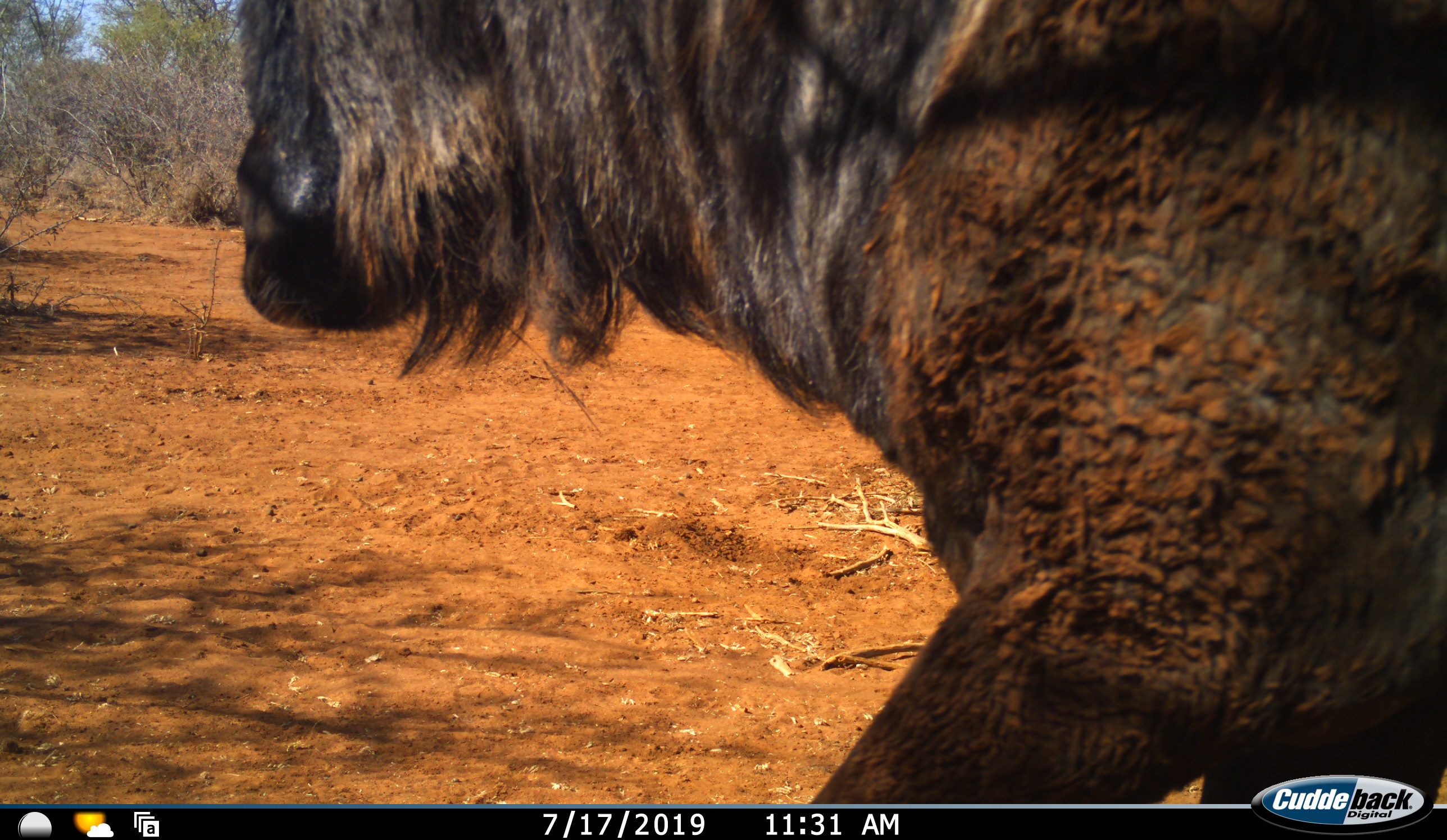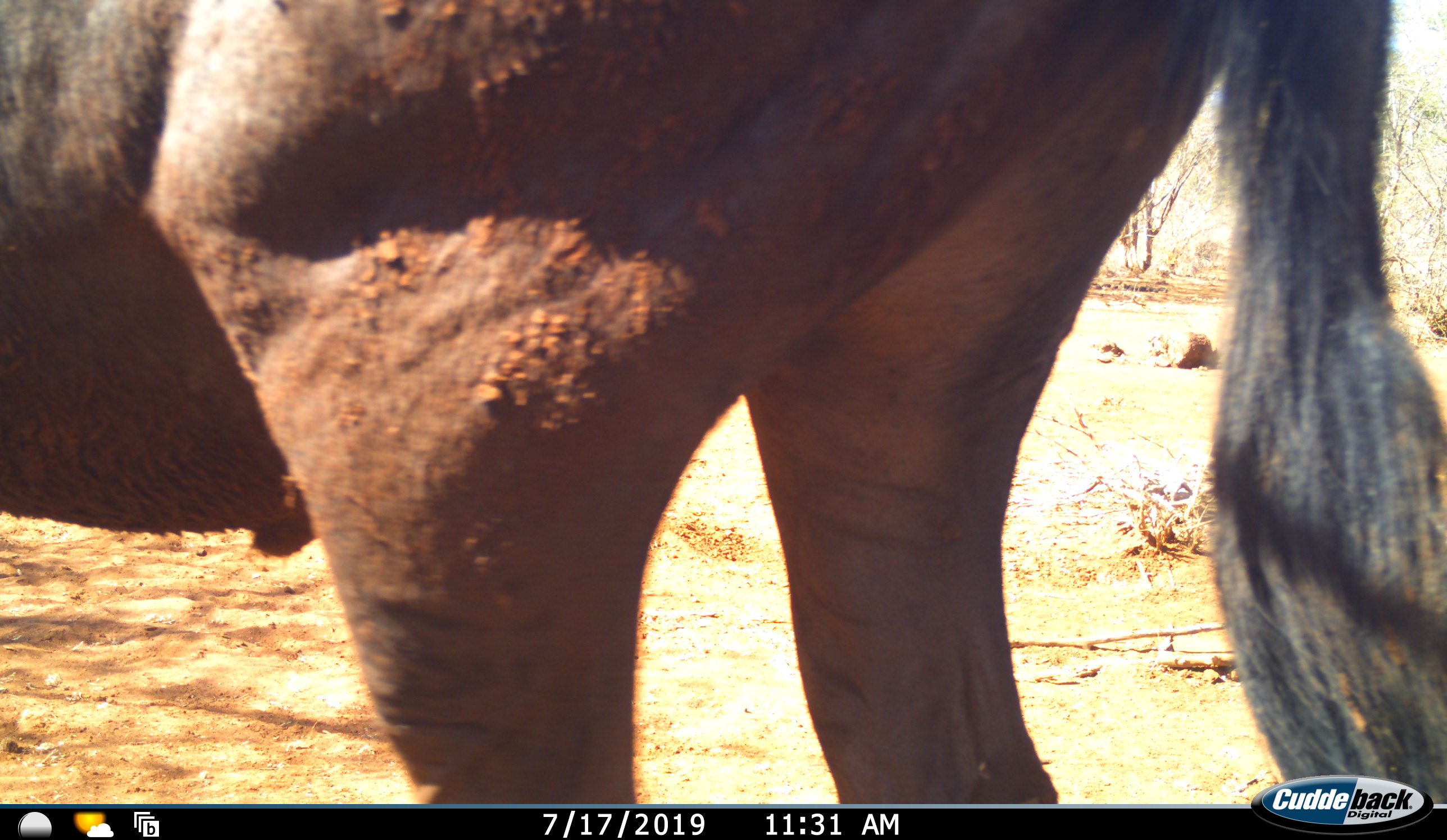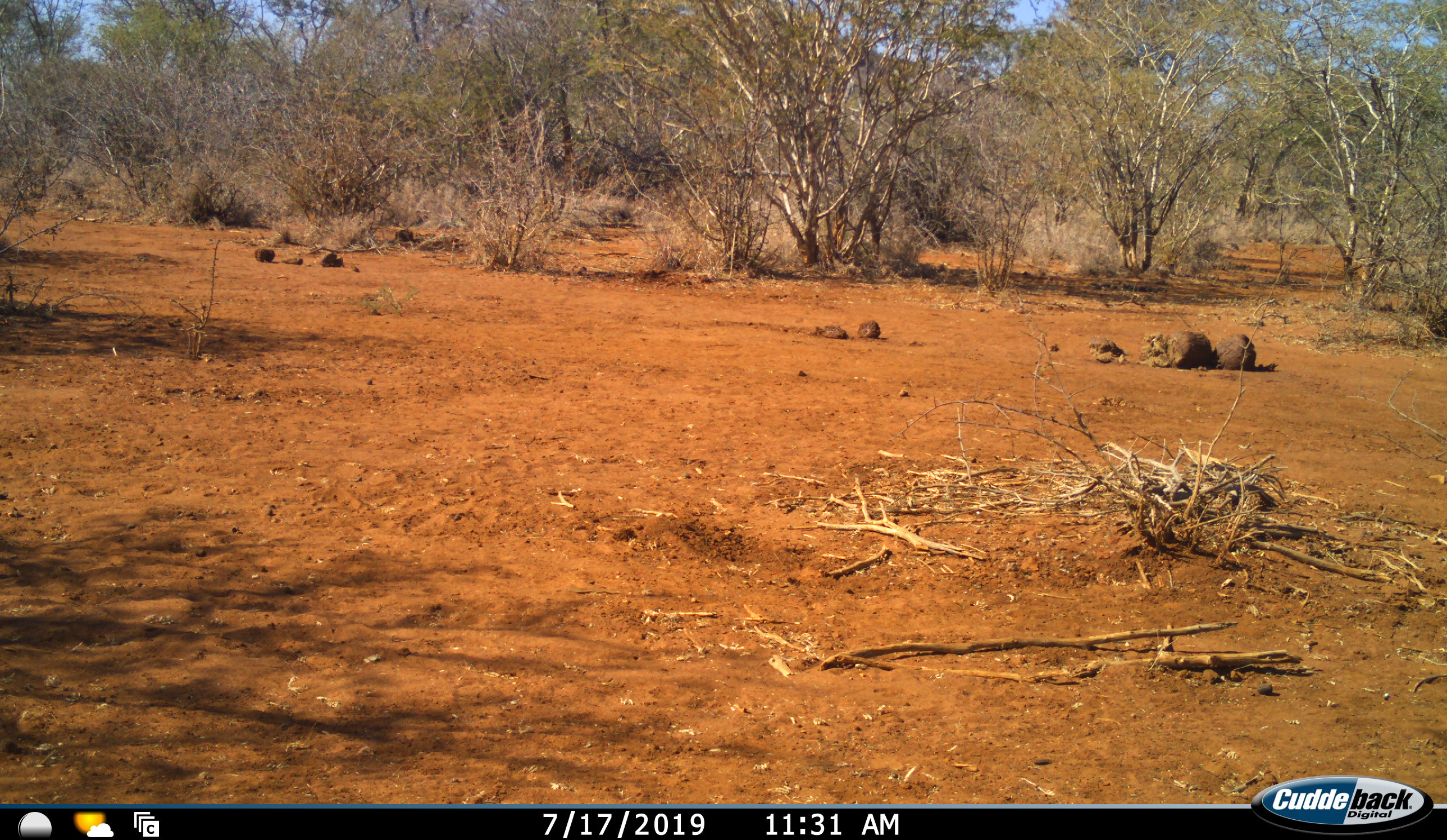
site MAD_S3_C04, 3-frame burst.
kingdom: Animalia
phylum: Chordata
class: Mammalia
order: Artiodactyla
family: Bovidae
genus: Connochaetes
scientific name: Connochaetes taurinus taurinus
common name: blue wildebeest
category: wildebeestblue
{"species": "wildebeestblue (blue wildebeest) (Connochaetes taurinus taurinus)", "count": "1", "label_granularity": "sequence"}